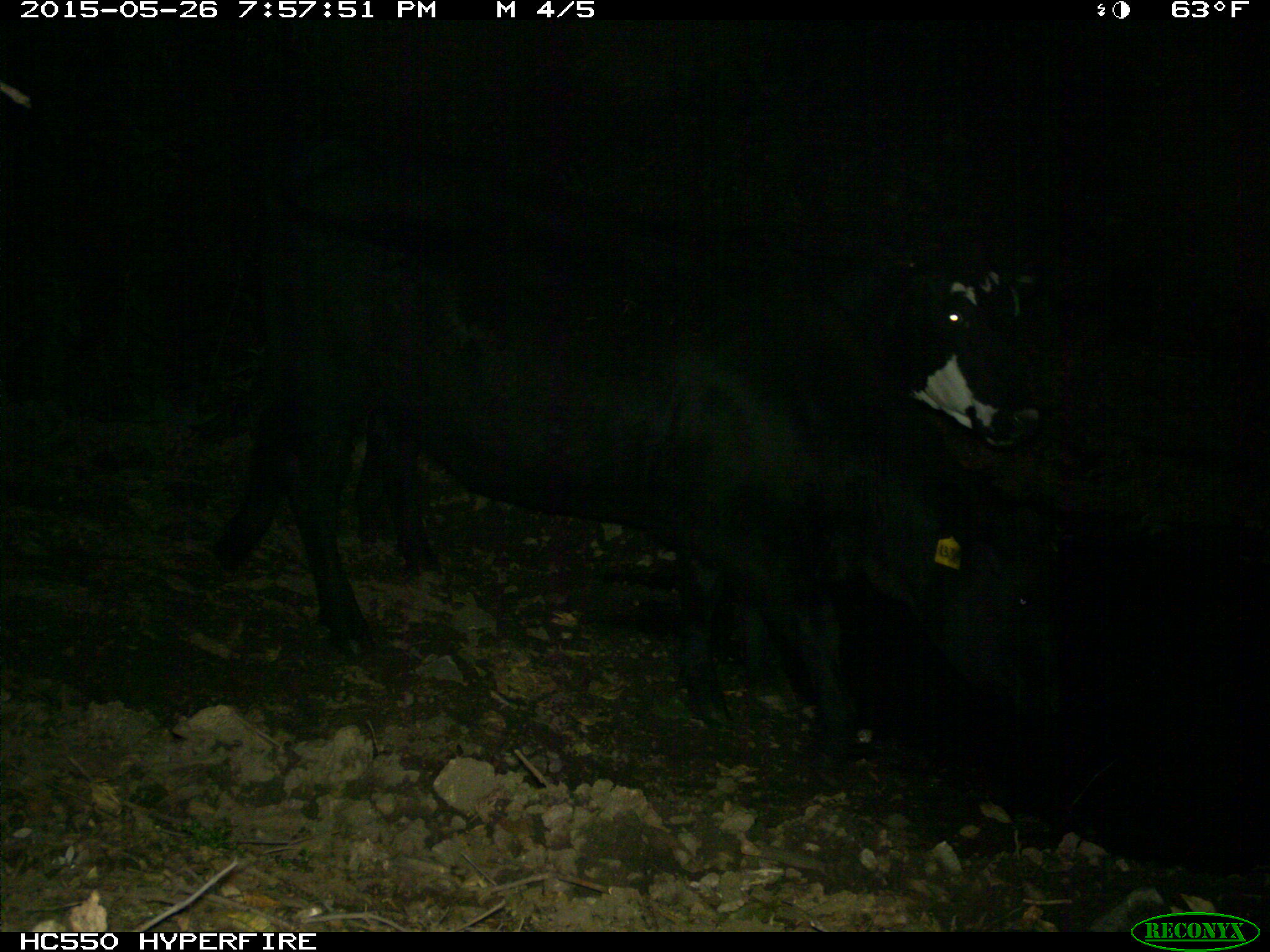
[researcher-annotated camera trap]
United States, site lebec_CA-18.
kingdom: Animalia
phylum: Chordata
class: Mammalia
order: Artiodactyla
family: Bovidae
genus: Bos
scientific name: Bos taurus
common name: domestic cow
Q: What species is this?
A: Bos taurus (domestic cow).